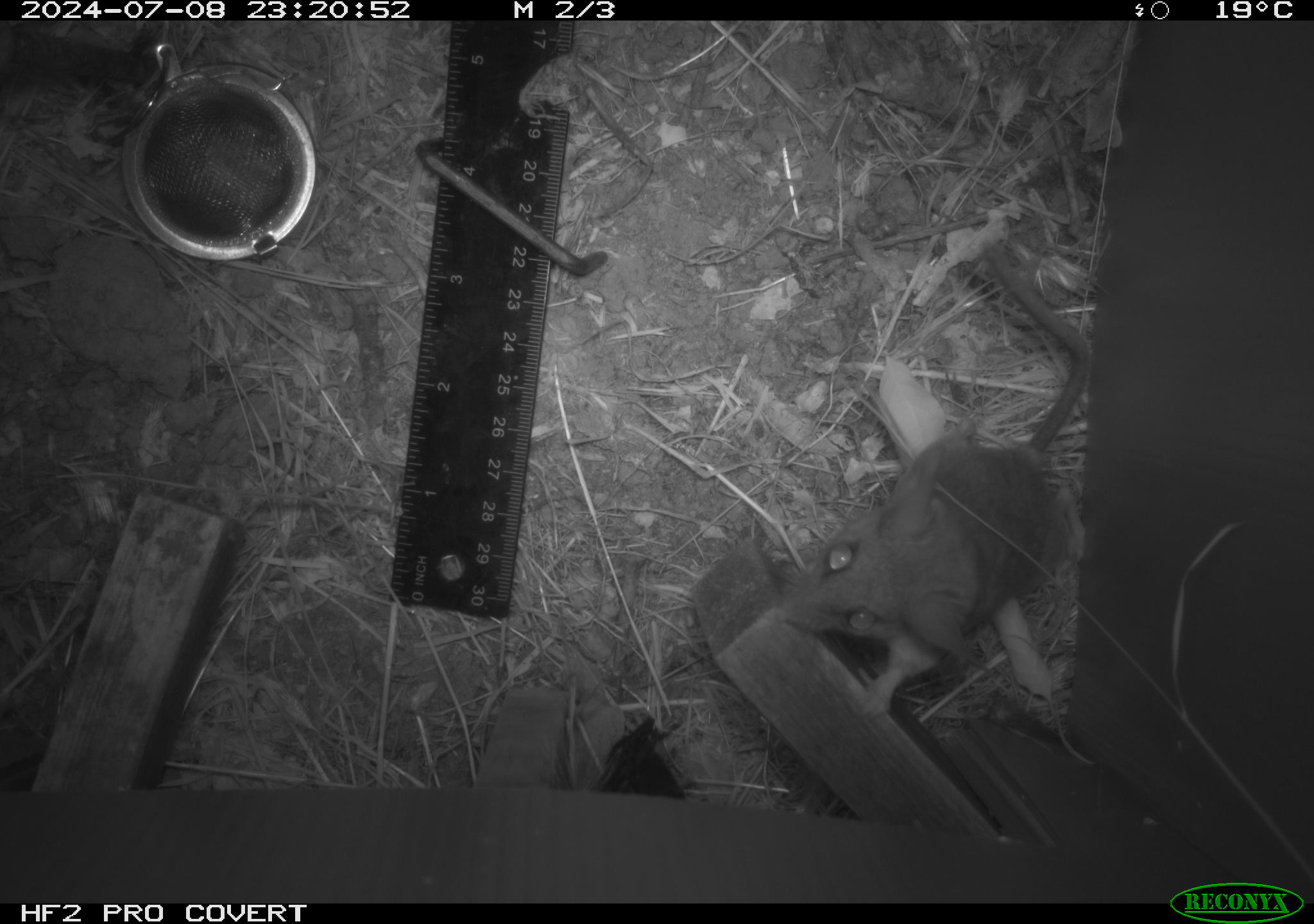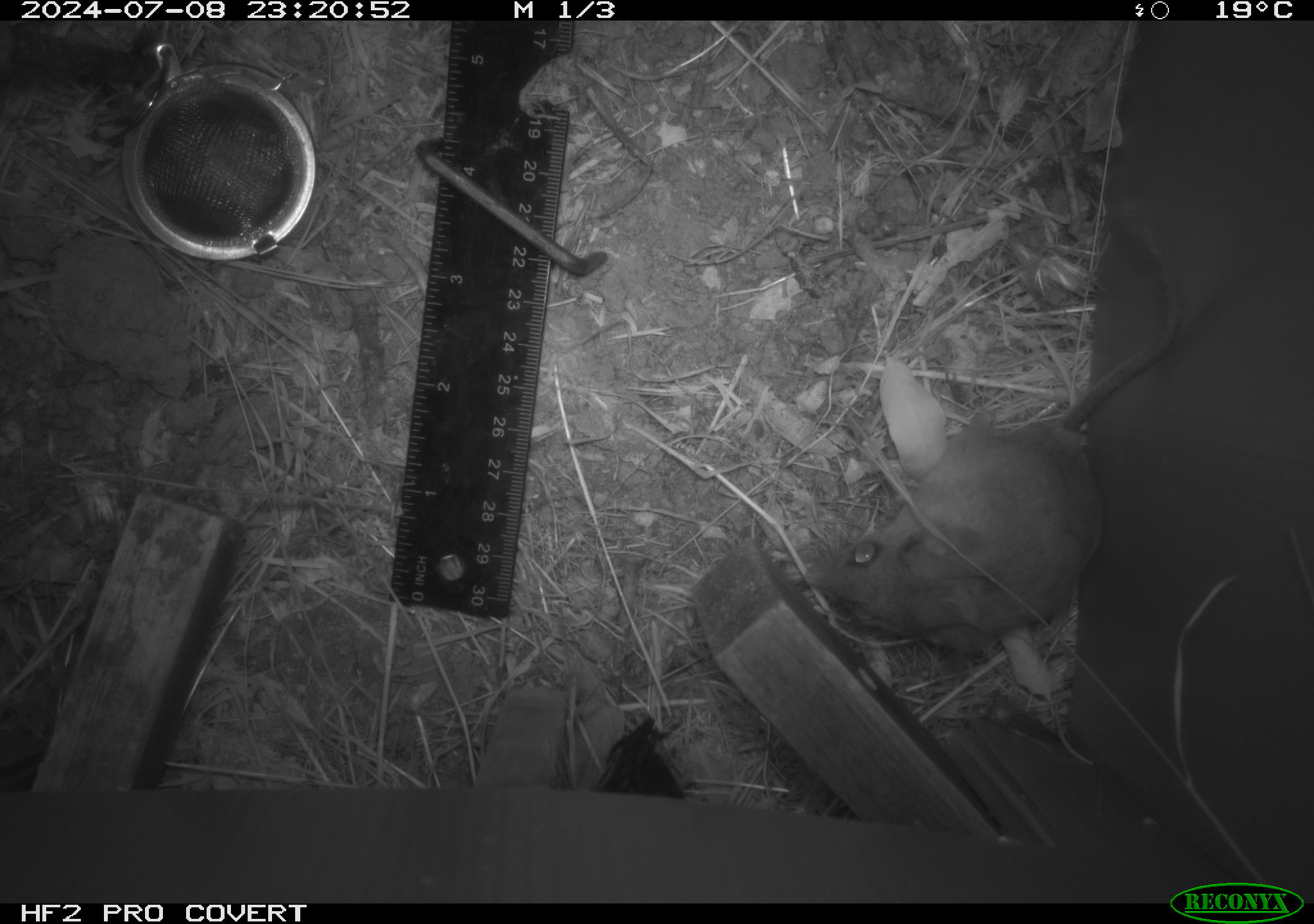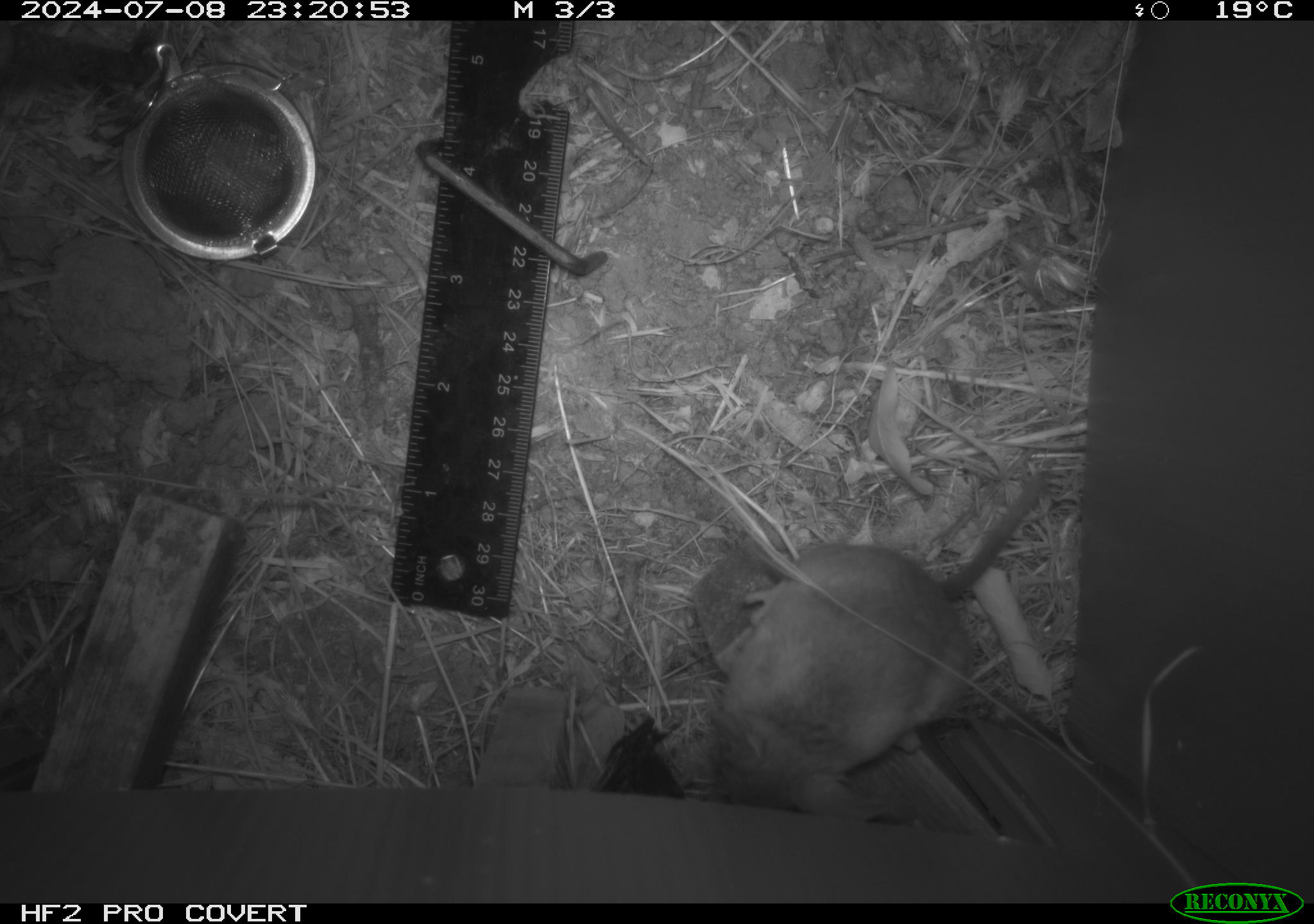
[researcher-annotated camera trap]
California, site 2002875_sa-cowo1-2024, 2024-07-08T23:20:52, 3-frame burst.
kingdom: Animalia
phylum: Chordata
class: Mammalia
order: Rodentia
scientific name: Rodentia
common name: rodent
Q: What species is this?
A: Rodent (Rodentia).